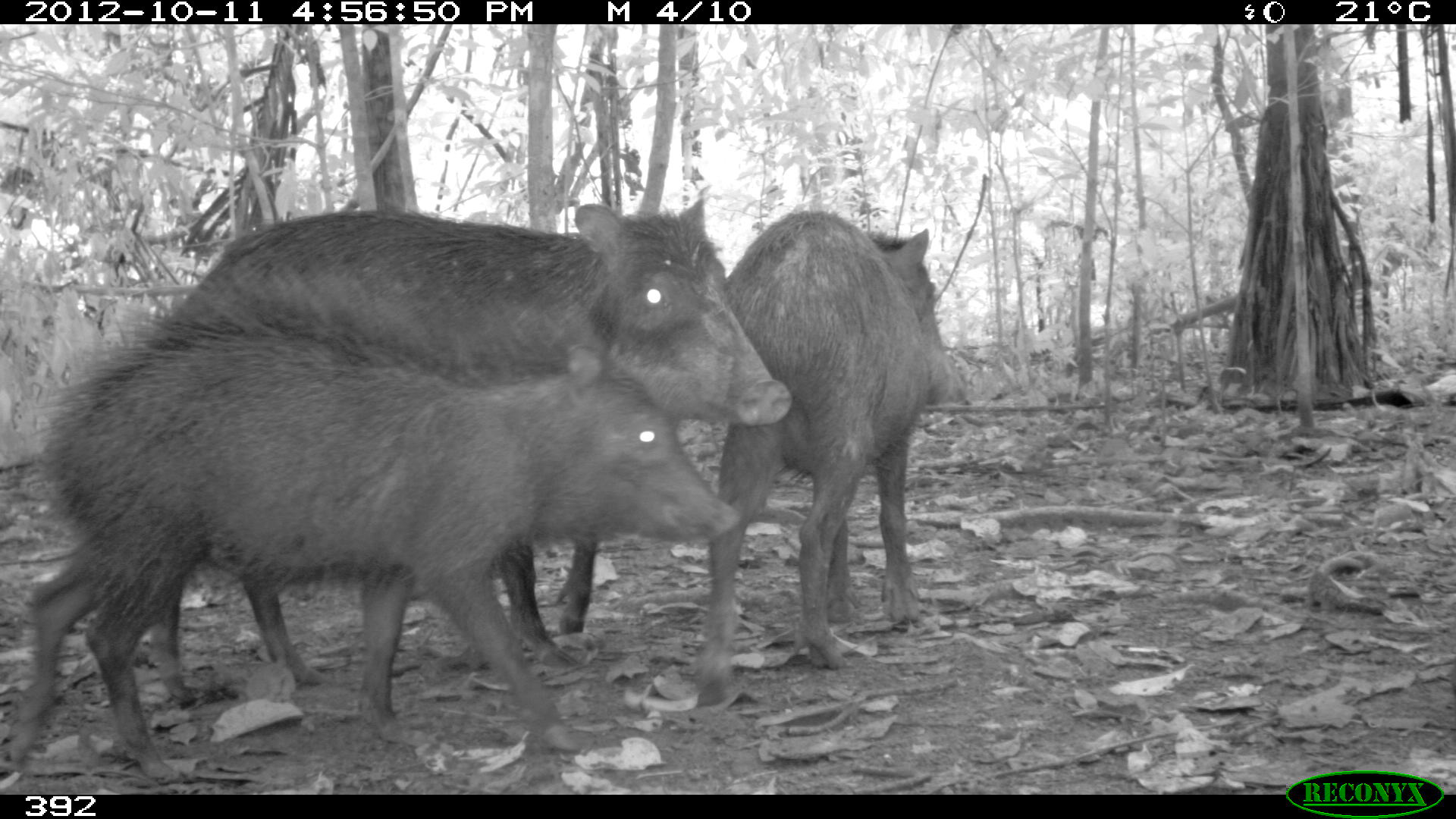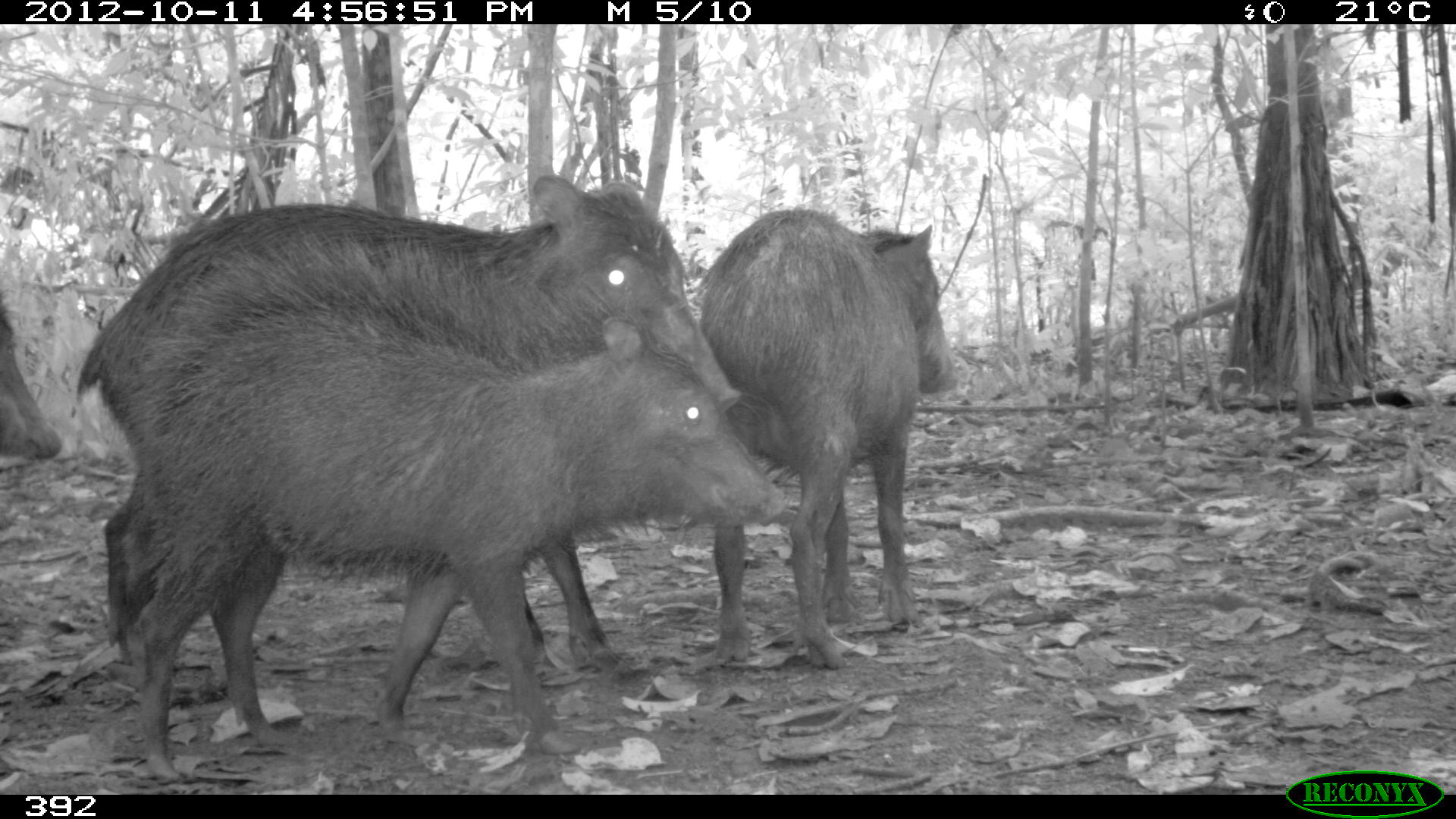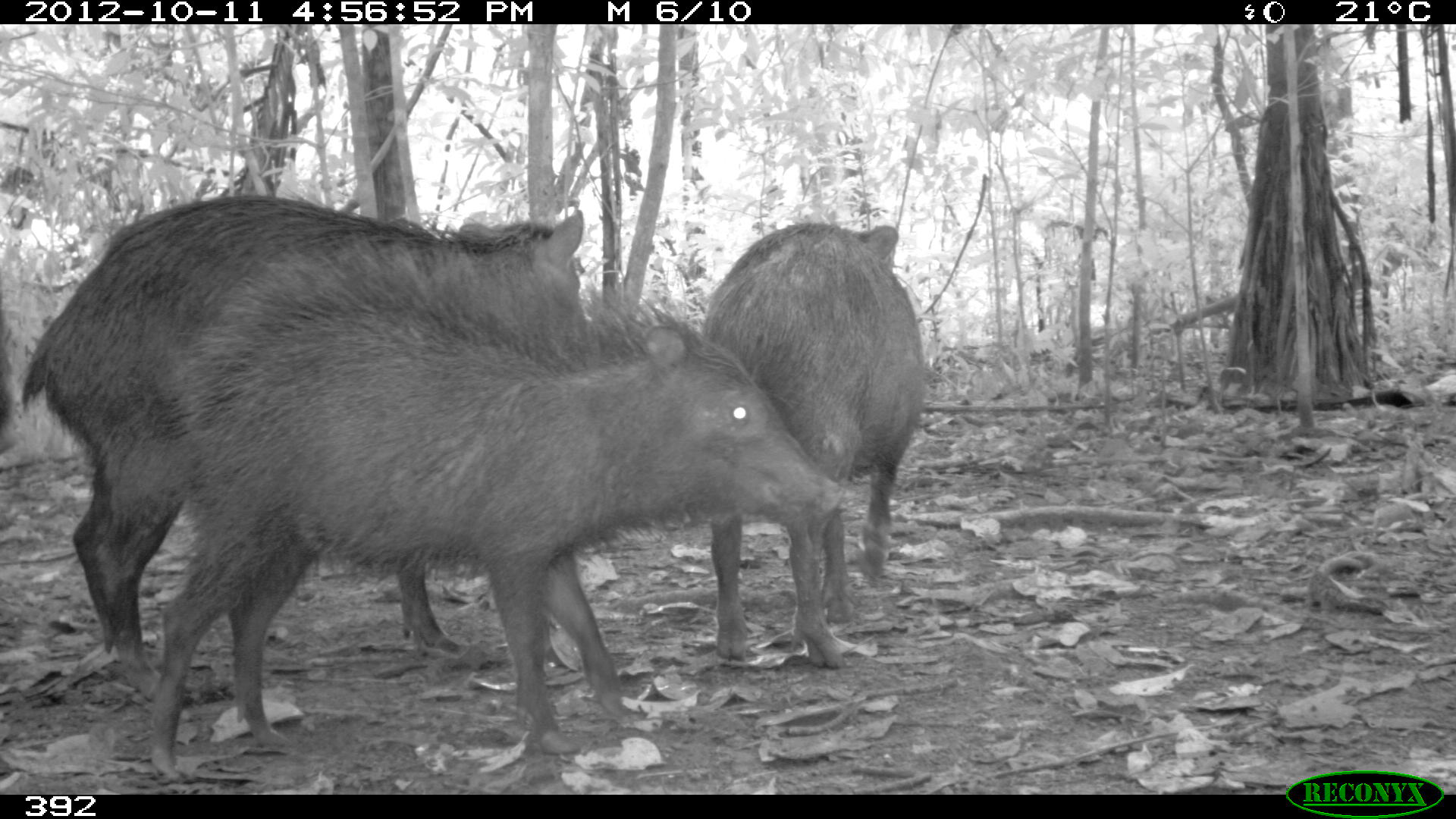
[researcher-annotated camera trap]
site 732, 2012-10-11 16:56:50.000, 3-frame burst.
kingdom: Animalia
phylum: Chordata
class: Mammalia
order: Artiodactyla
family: Tayassuidae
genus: Tayassu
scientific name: Tayassu pecari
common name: white-lipped peccary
Tayassu pecari (white-lipped peccary).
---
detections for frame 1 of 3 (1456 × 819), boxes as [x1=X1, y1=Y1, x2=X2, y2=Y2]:
tayassu pecari: [x1=11, y1=316, x2=738, y2=785]; [x1=153, y1=198, x2=792, y2=704]; [x1=696, y1=209, x2=959, y2=706]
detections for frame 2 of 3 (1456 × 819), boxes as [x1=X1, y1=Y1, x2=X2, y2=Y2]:
tayassu pecari: [x1=136, y1=243, x2=785, y2=783]; [x1=77, y1=176, x2=740, y2=670]; [x1=699, y1=210, x2=954, y2=660]; [x1=1, y1=298, x2=61, y2=458]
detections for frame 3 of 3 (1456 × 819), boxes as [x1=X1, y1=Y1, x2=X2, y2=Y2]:
tayassu pecari: [x1=151, y1=244, x2=846, y2=781]; [x1=20, y1=194, x2=582, y2=696]; [x1=699, y1=223, x2=922, y2=669]; [x1=0, y1=318, x2=13, y2=454]